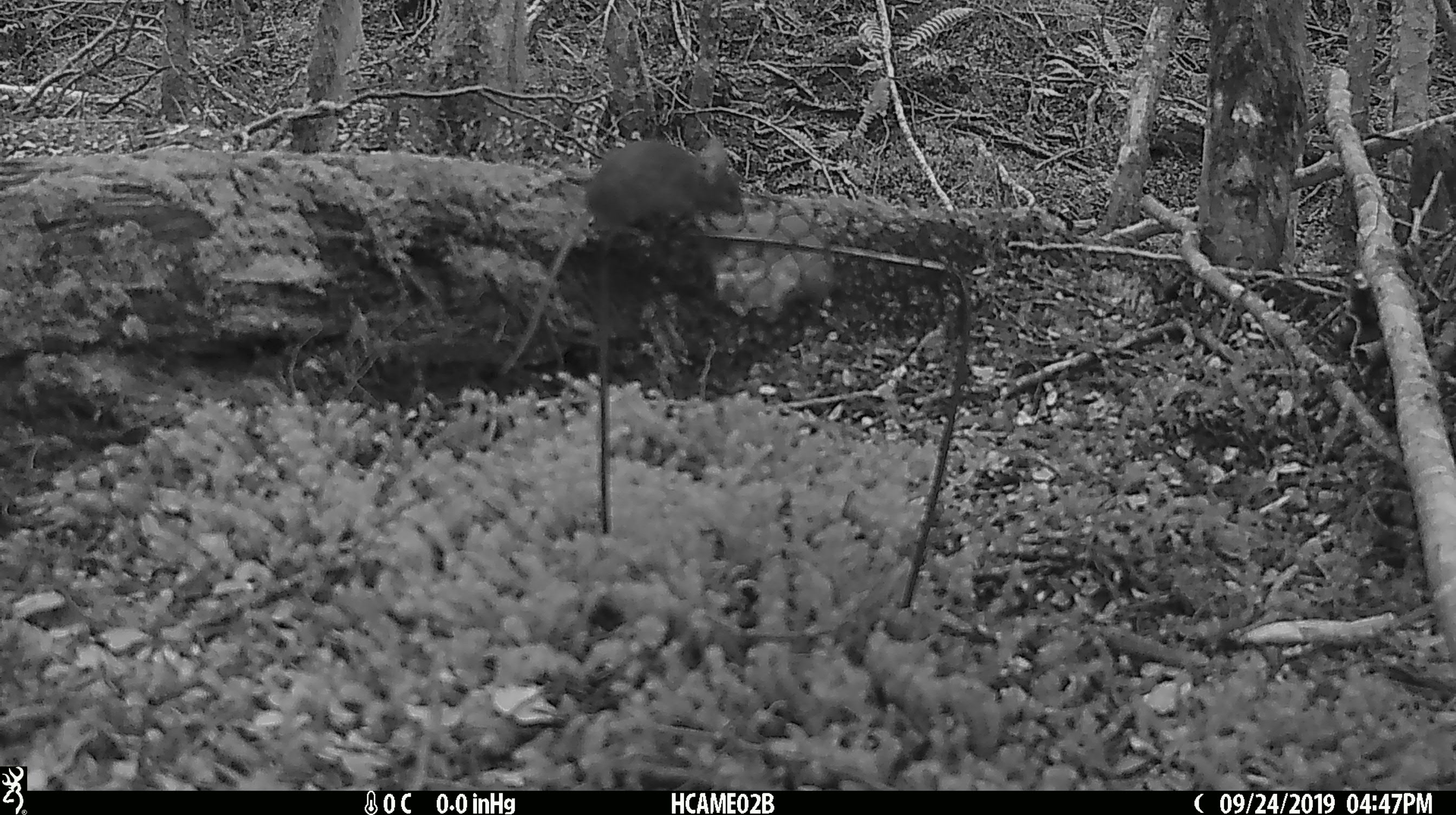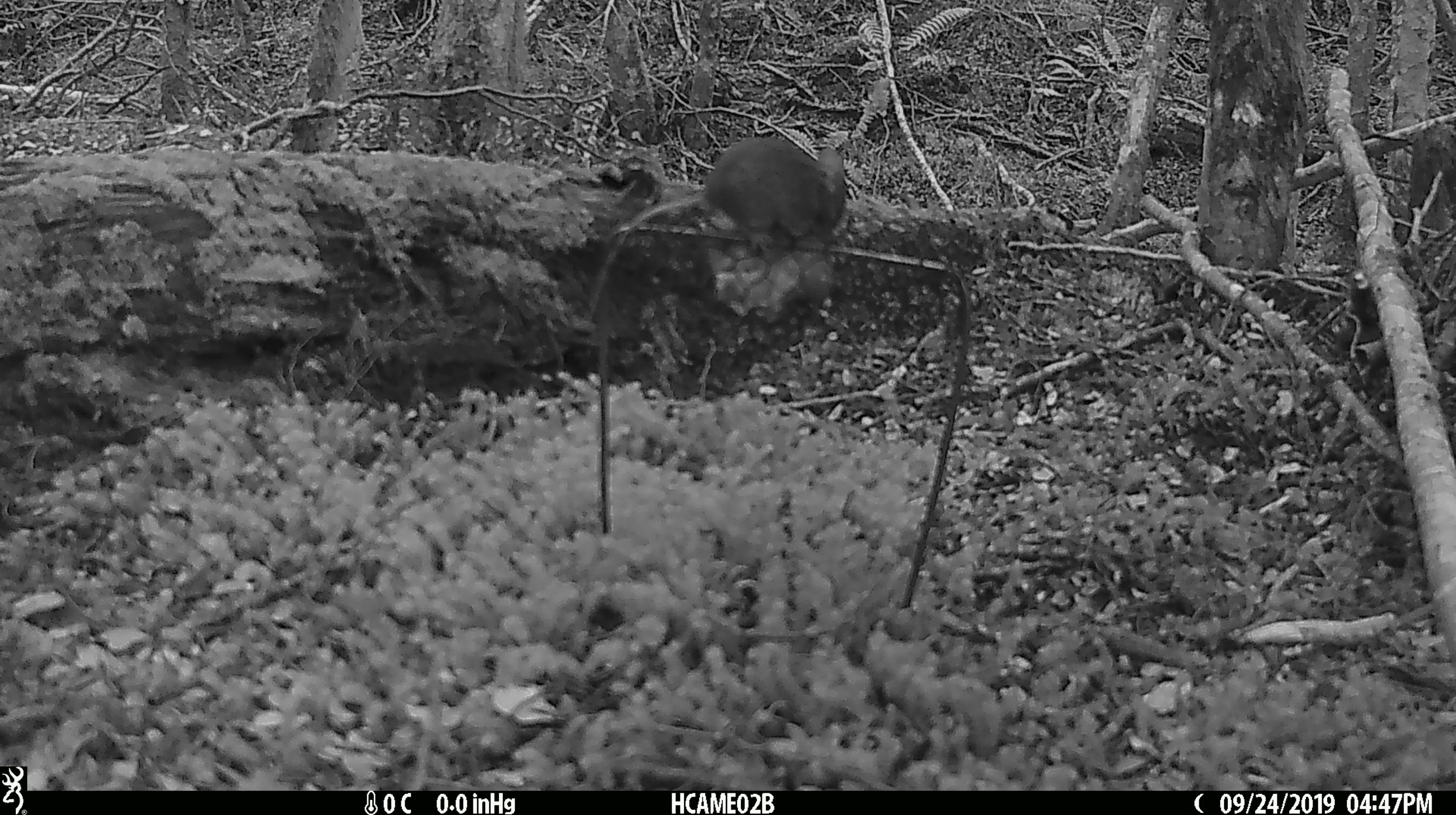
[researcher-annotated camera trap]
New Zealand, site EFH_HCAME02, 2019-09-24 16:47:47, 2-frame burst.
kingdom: Animalia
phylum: Chordata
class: Mammalia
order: Rodentia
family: Muridae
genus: Mus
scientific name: Mus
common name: mouse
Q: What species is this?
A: Mouse (Mus).